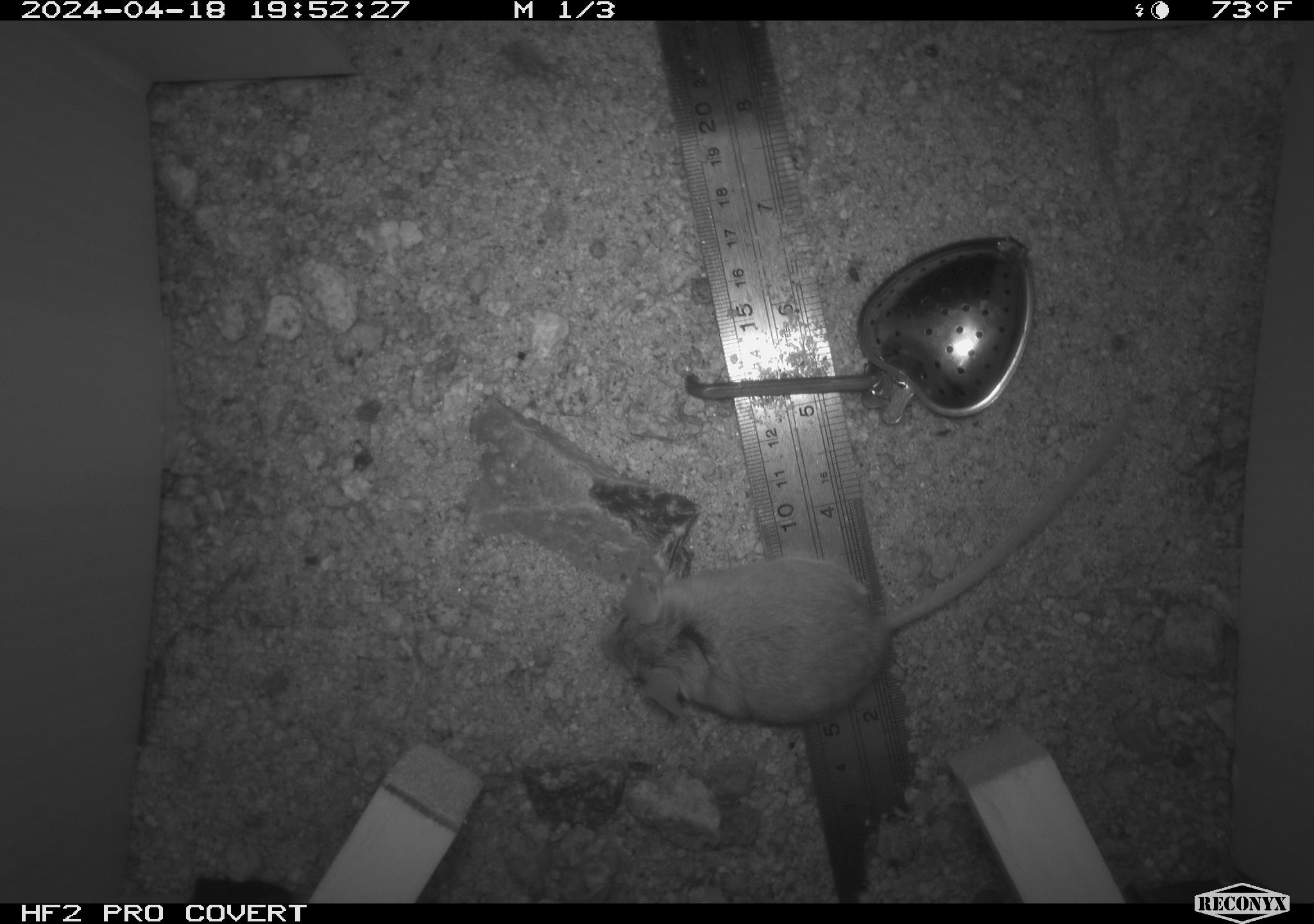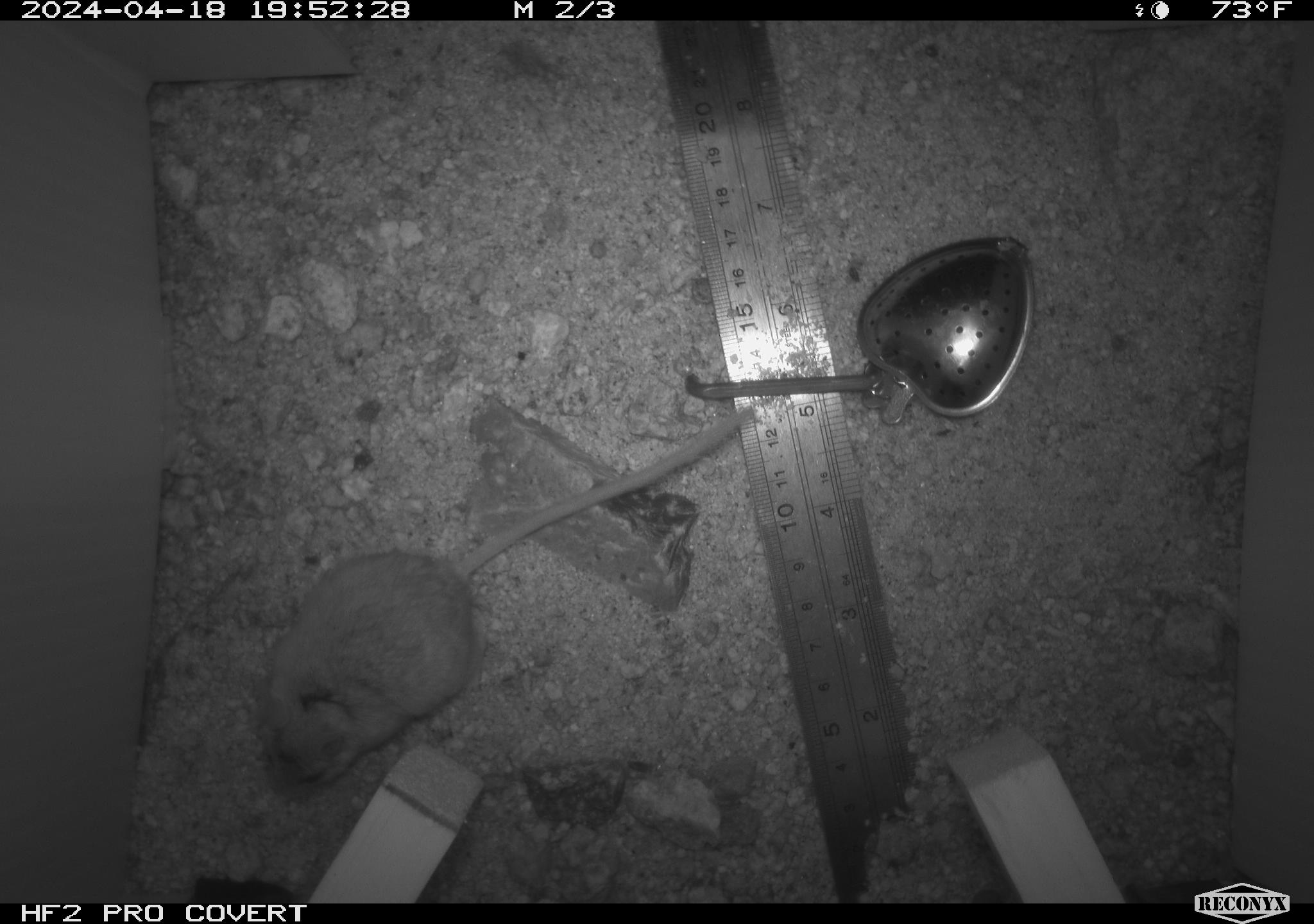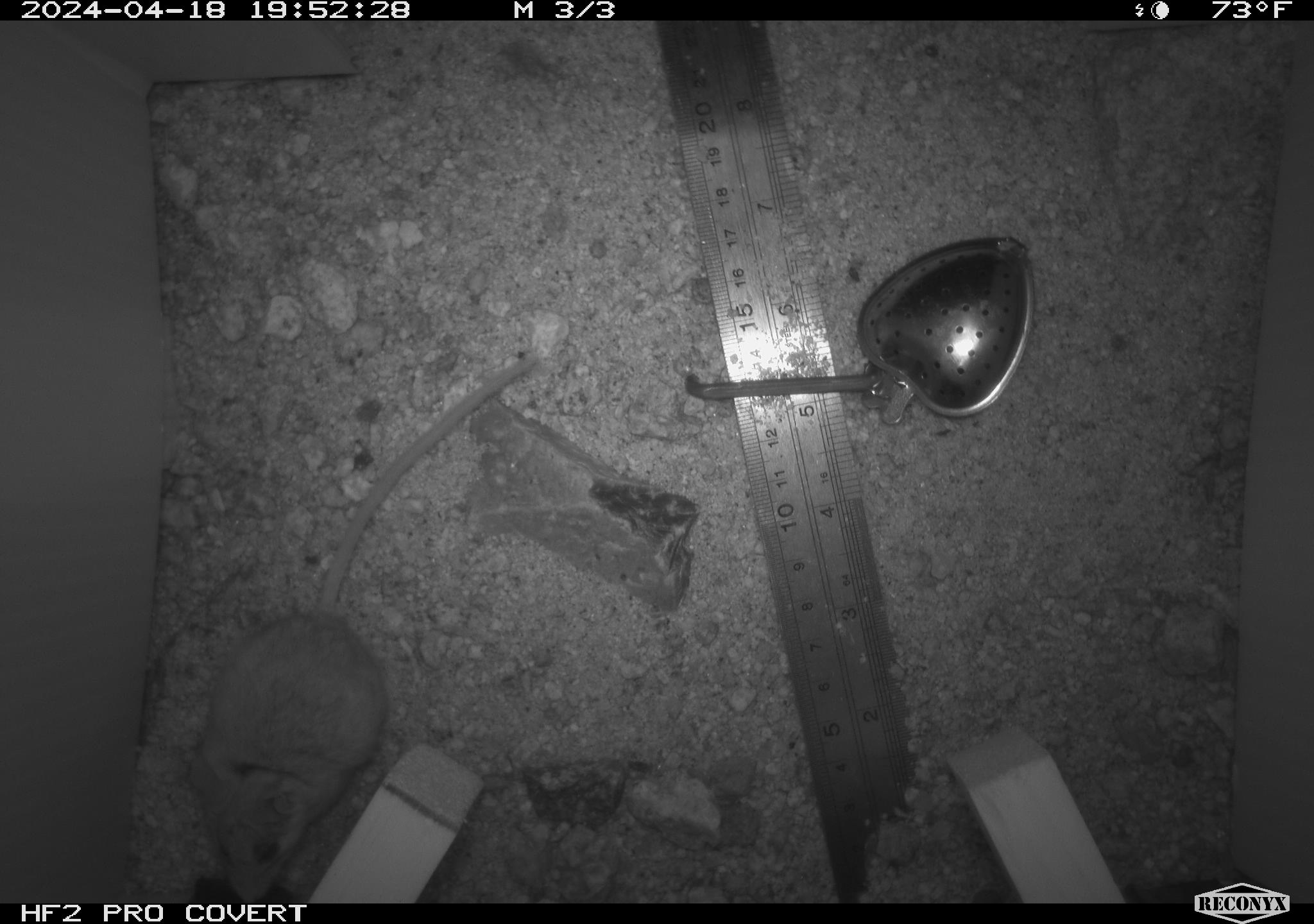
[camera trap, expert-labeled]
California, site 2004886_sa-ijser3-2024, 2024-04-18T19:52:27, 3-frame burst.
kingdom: Animalia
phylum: Chordata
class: Mammalia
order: Rodentia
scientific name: Rodentia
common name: mouse species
Mouse species (Rodentia).